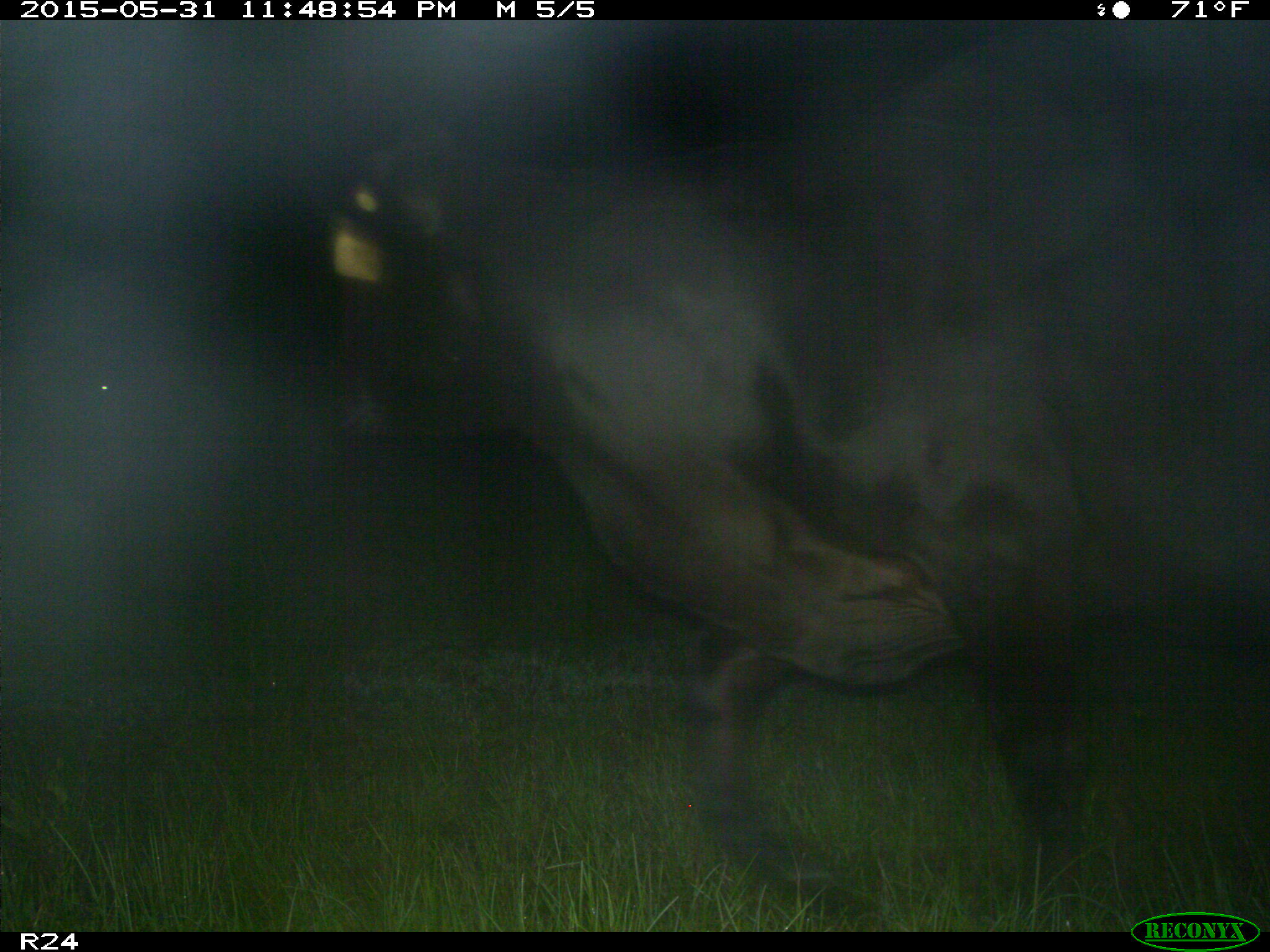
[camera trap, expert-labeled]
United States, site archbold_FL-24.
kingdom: Animalia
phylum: Chordata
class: Mammalia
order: Artiodactyla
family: Bovidae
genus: Bos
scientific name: Bos taurus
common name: domestic cow